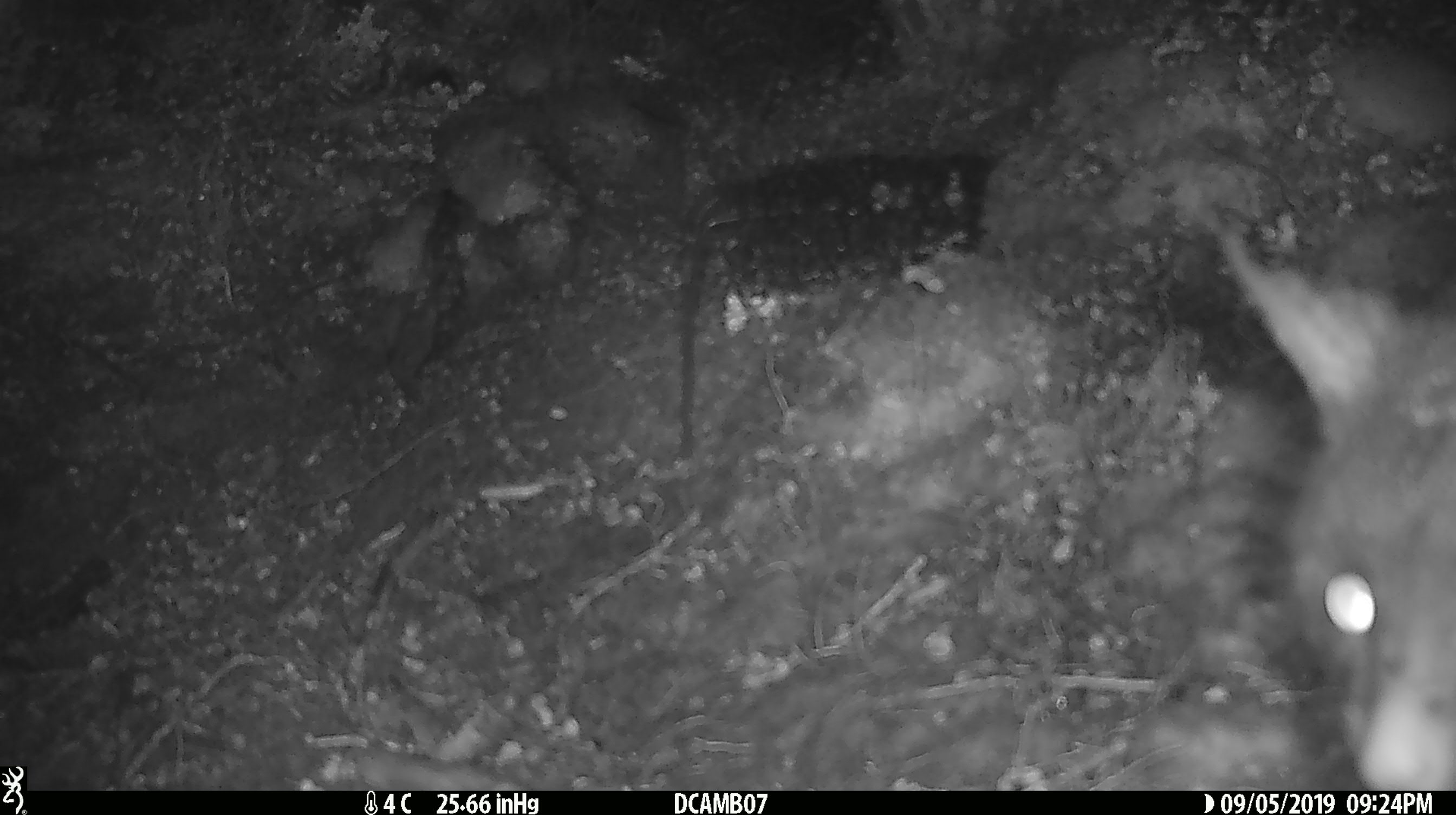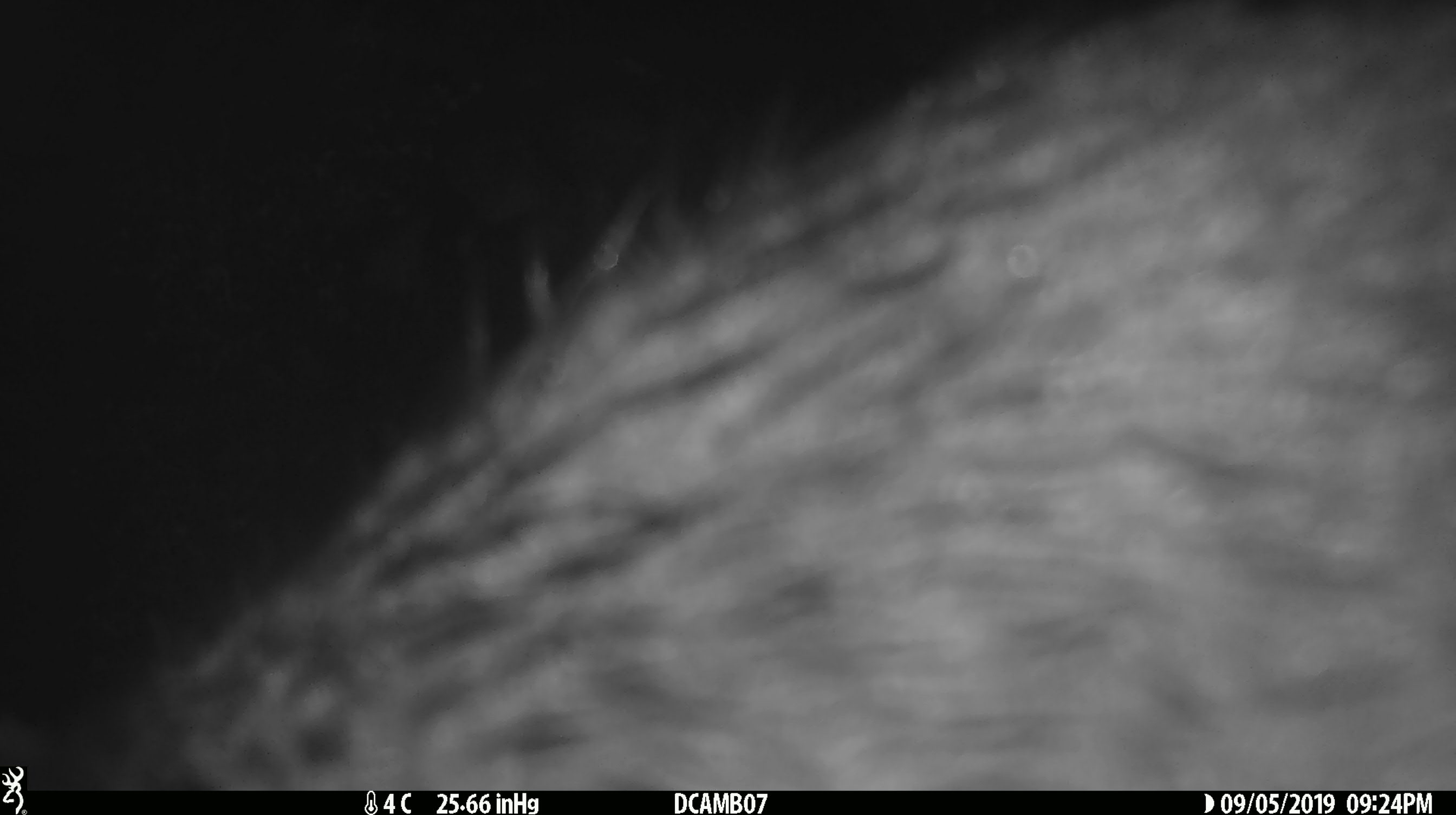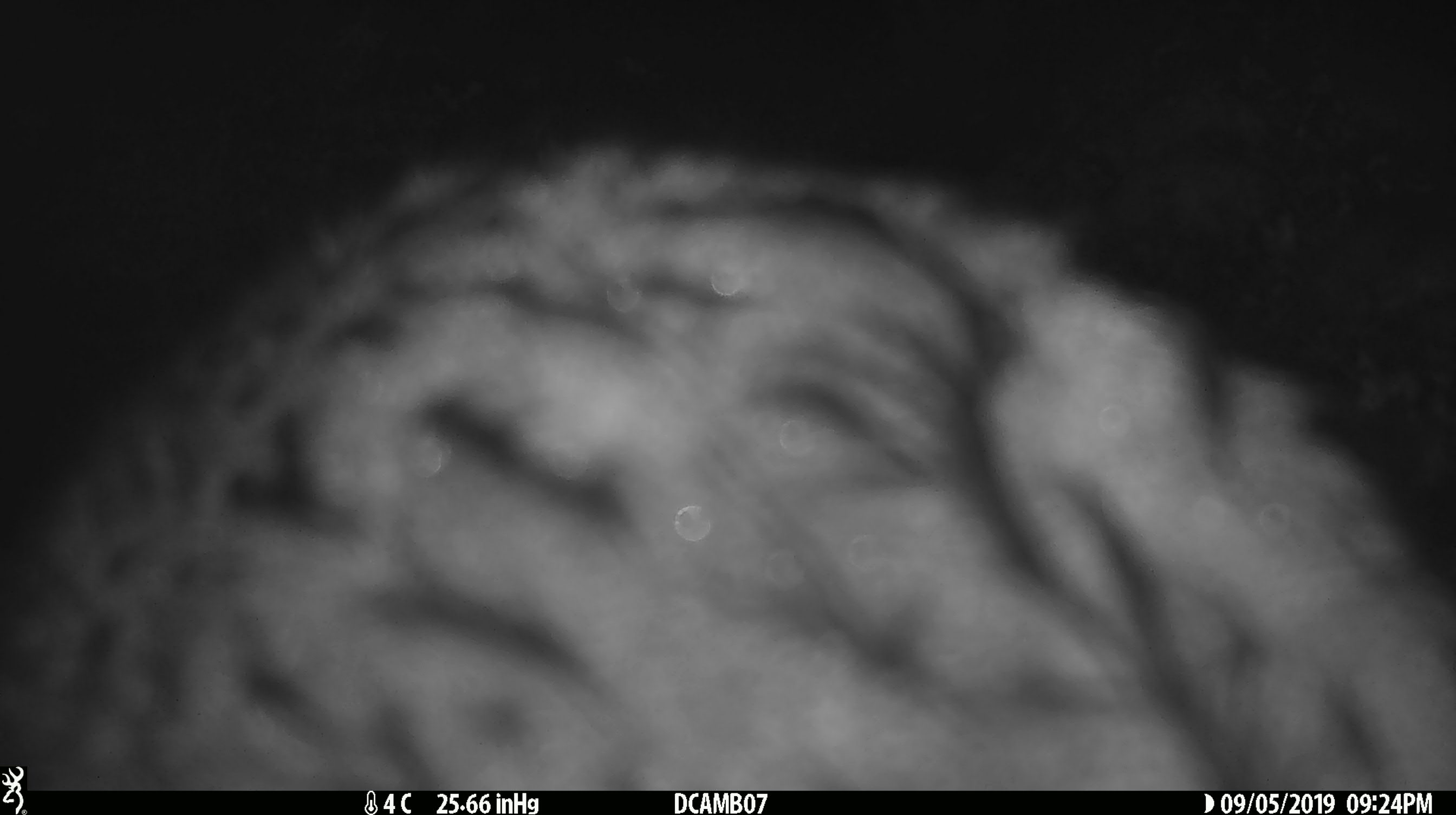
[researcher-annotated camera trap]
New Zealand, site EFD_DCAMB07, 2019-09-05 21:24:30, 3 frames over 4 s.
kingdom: Animalia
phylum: Chordata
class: Mammalia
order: Diprotodontia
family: Phalangeridae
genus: Trichosurus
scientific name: Trichosurus vulpecula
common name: common brushtail possum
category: possum